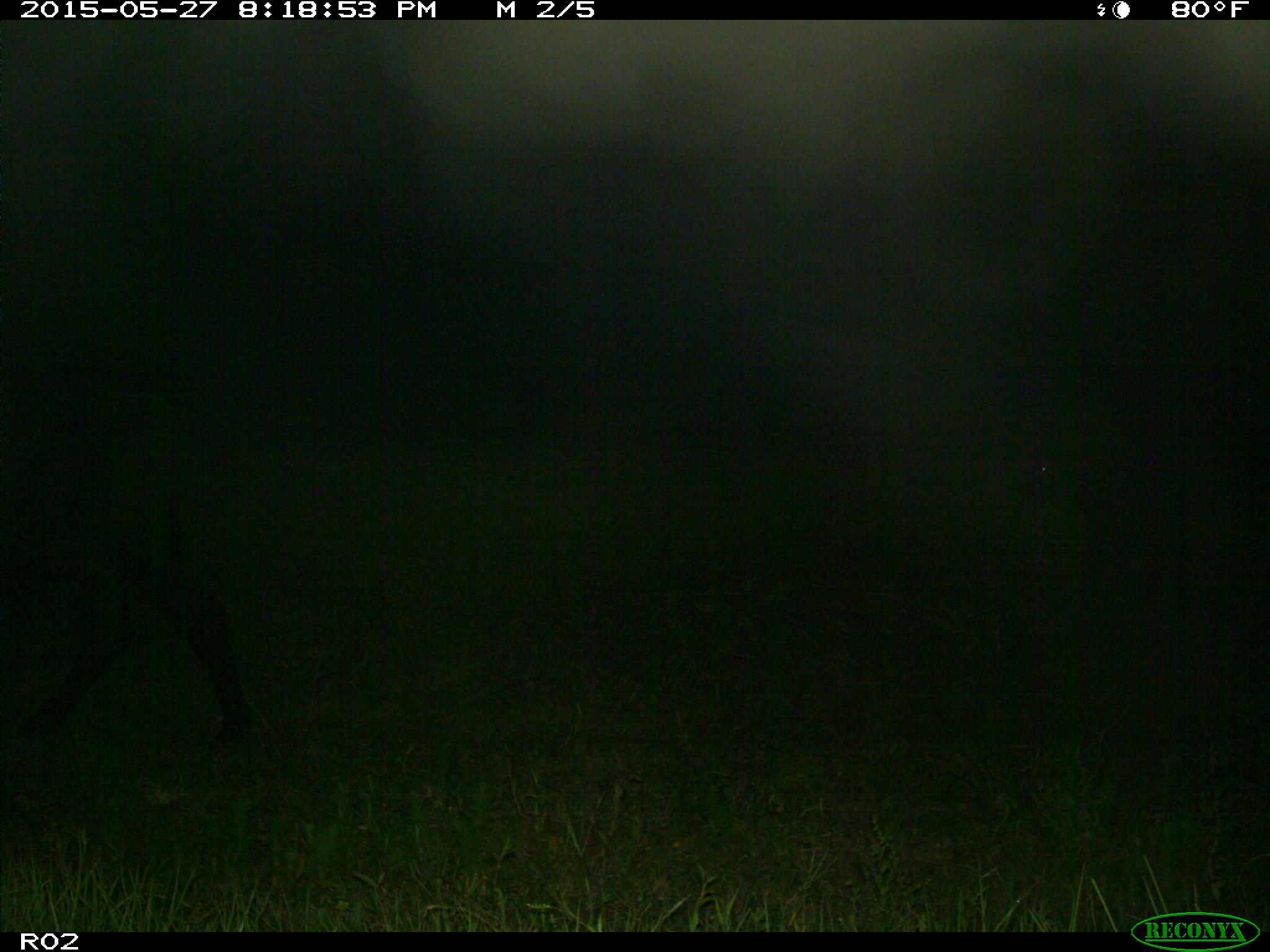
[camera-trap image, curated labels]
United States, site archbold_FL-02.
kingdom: Animalia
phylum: Chordata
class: Mammalia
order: Artiodactyla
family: Bovidae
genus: Bos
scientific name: Bos taurus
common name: domestic cow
Bos taurus (domestic cow).